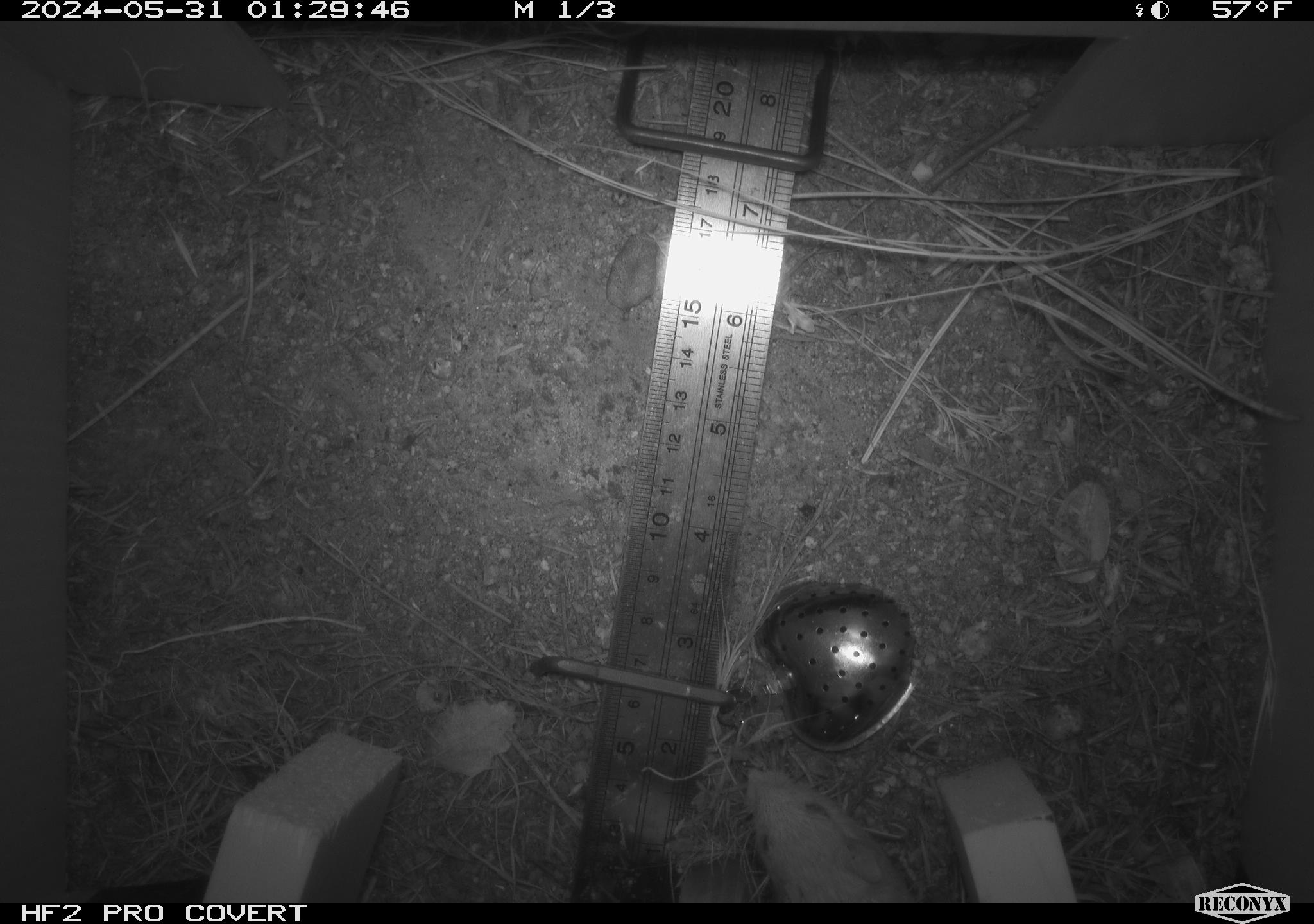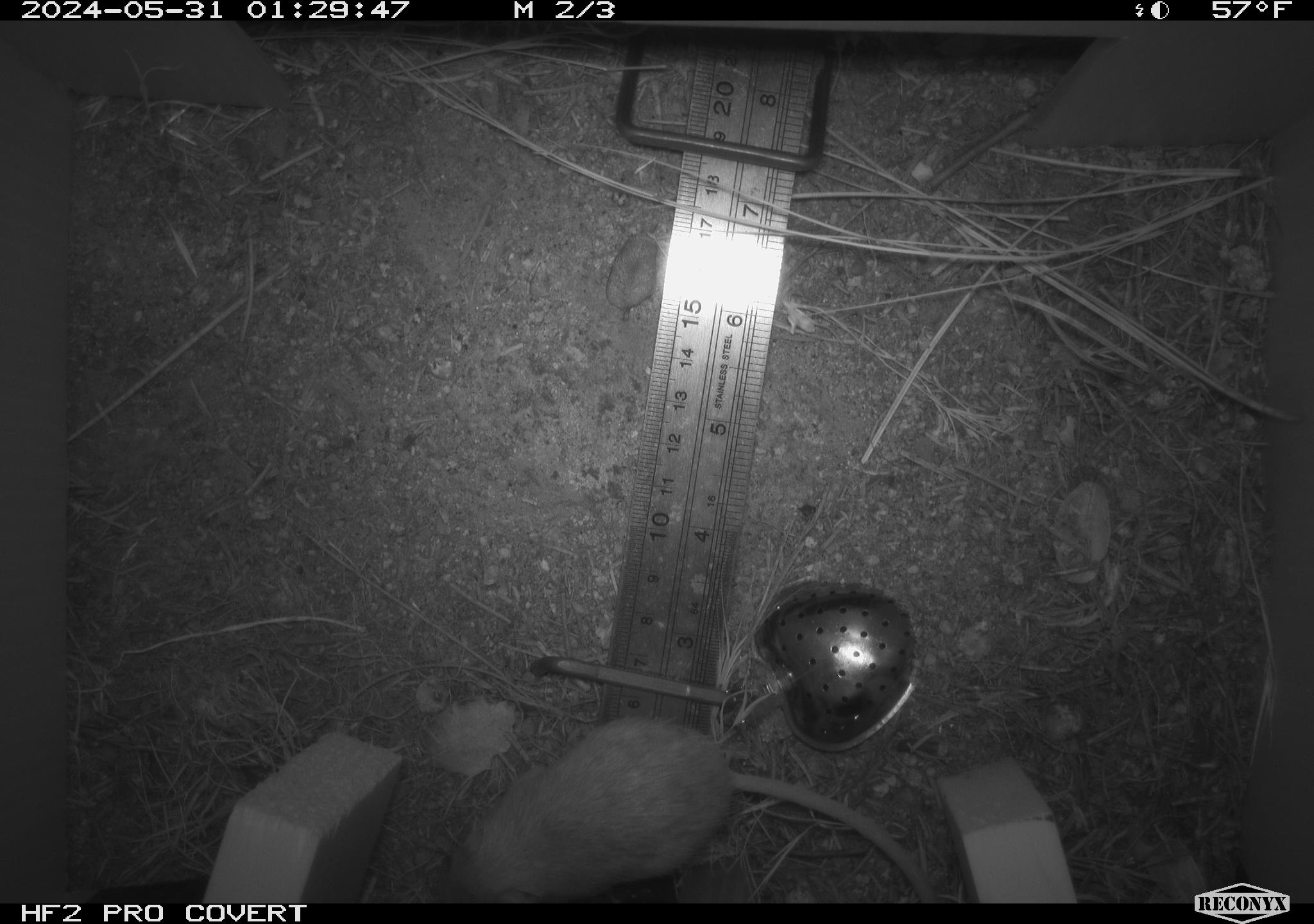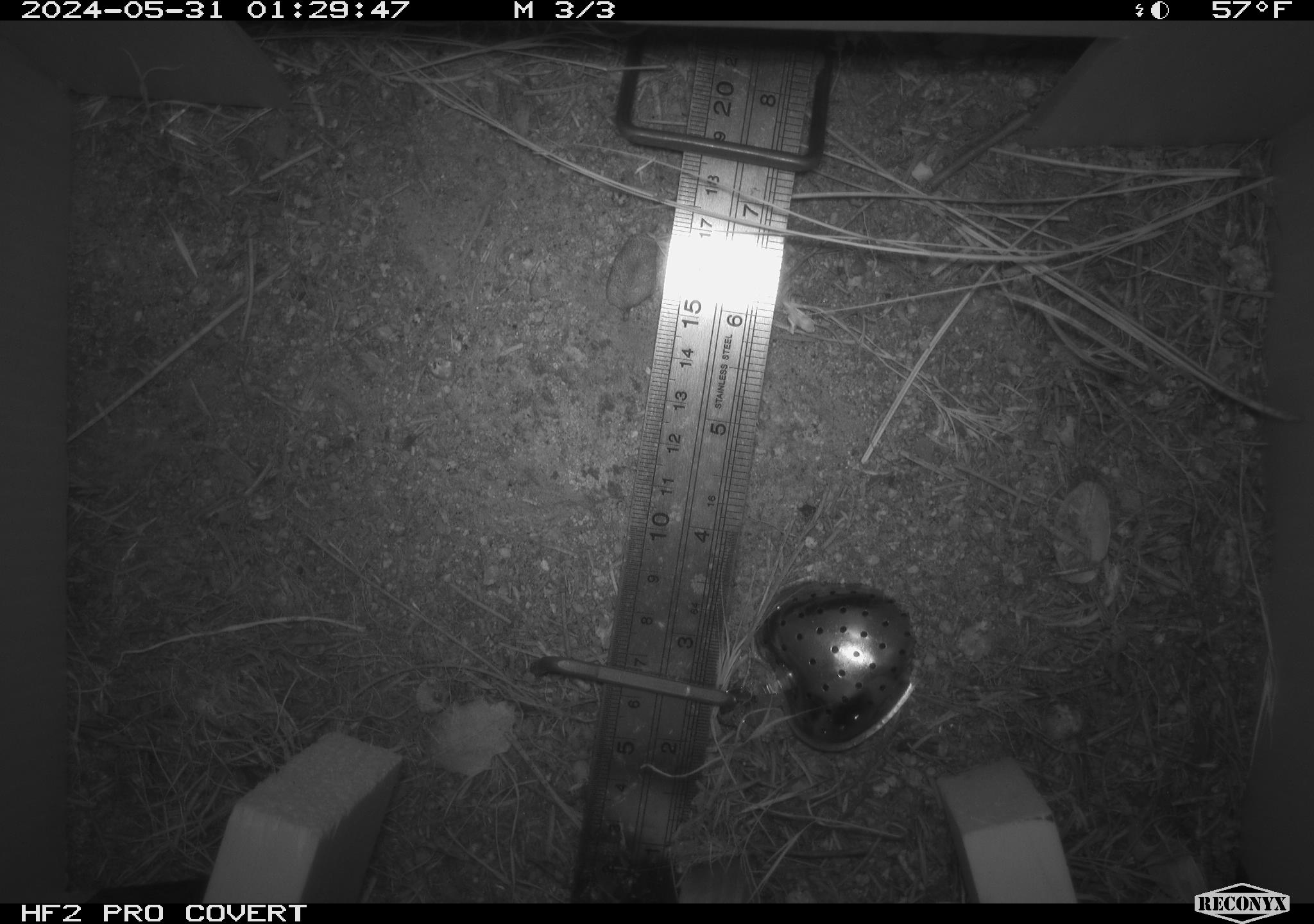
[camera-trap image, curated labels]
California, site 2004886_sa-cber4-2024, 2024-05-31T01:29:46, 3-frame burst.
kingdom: Animalia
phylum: Chordata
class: Mammalia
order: Rodentia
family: Heteromyidae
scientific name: Heteromyidae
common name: kangaroo rats and pocket mice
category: heteromyidae family